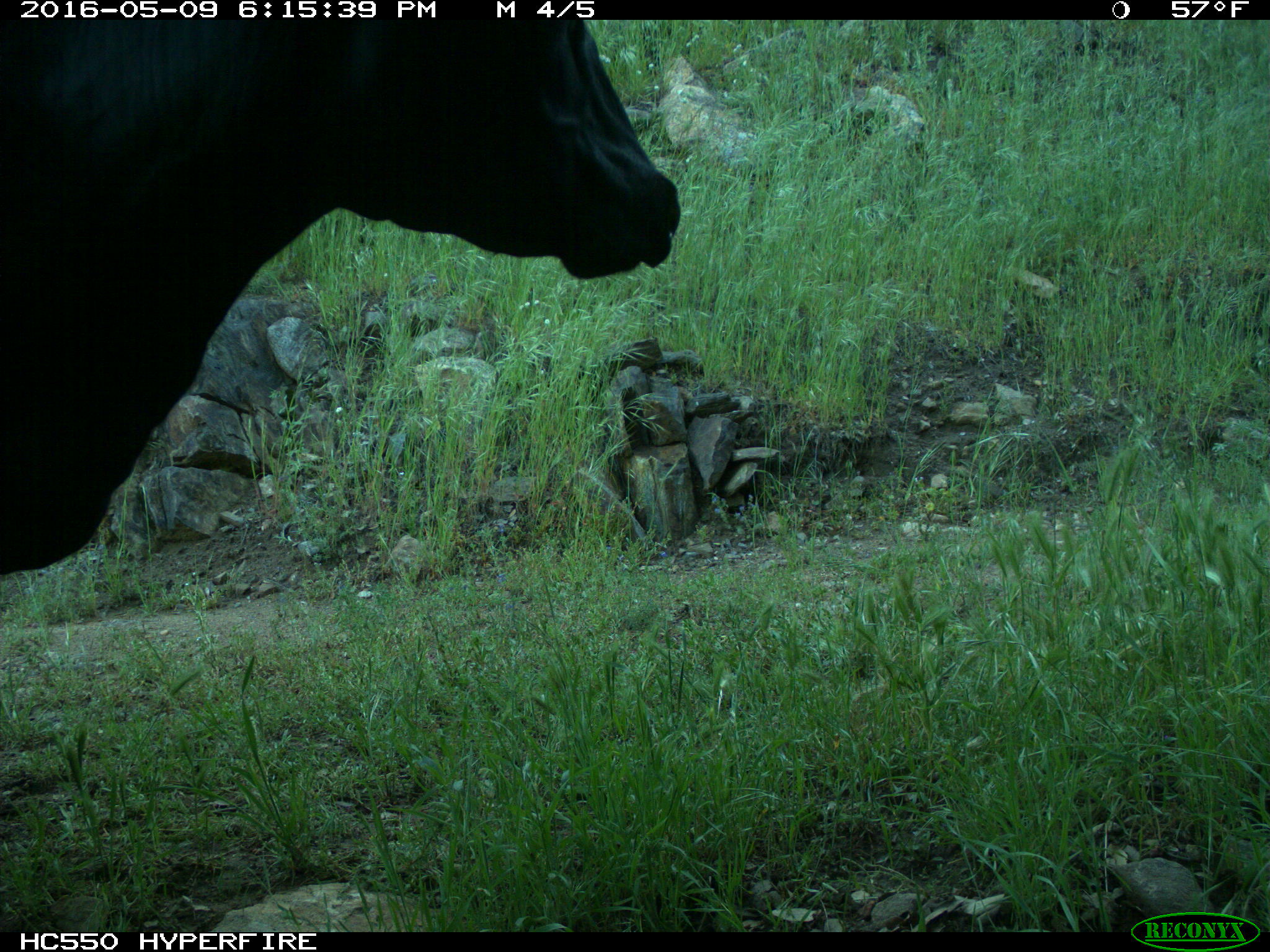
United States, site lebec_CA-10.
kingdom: Animalia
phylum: Chordata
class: Mammalia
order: Artiodactyla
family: Bovidae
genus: Bos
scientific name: Bos taurus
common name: domestic cow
Bos taurus (domestic cow).